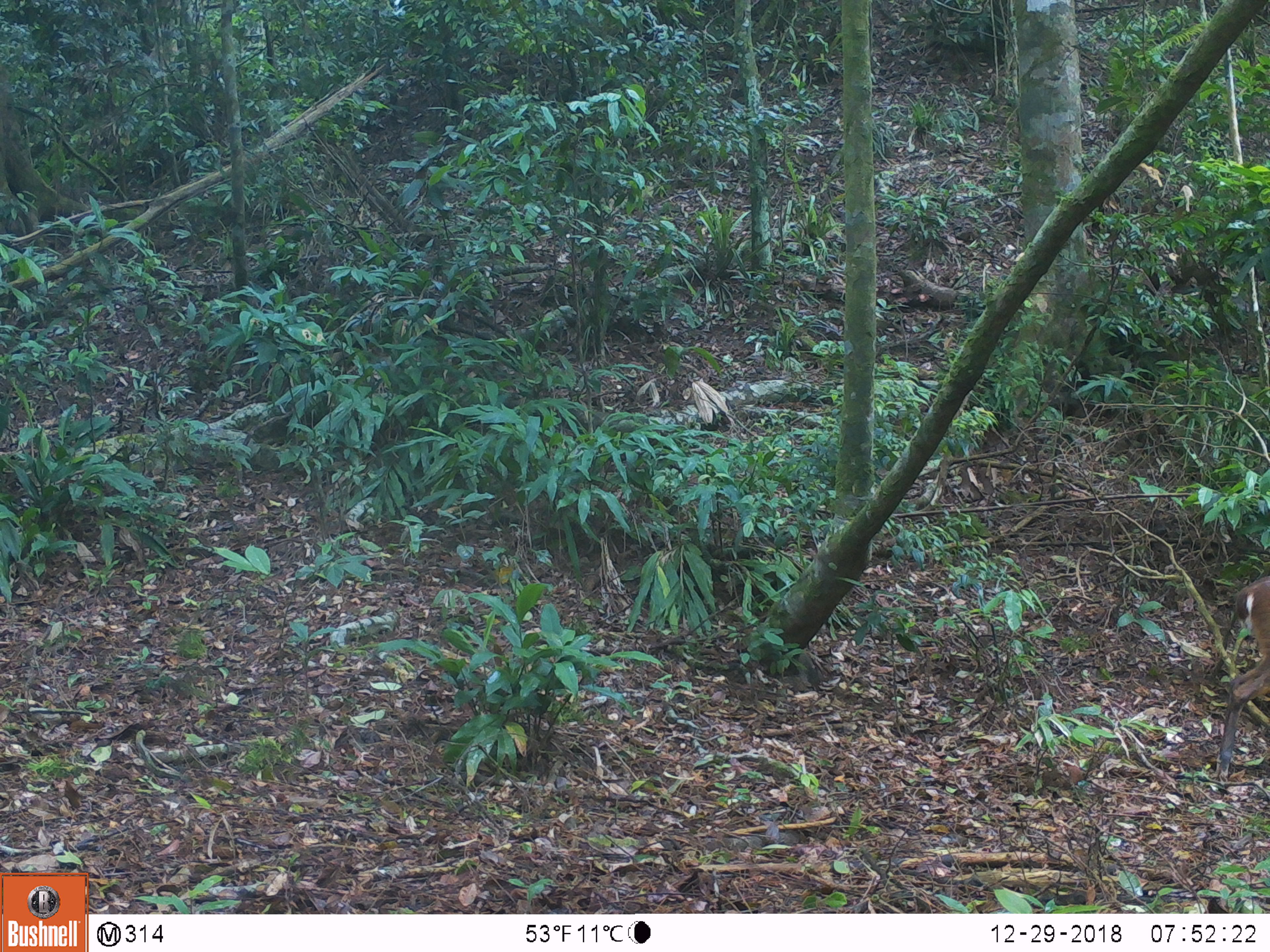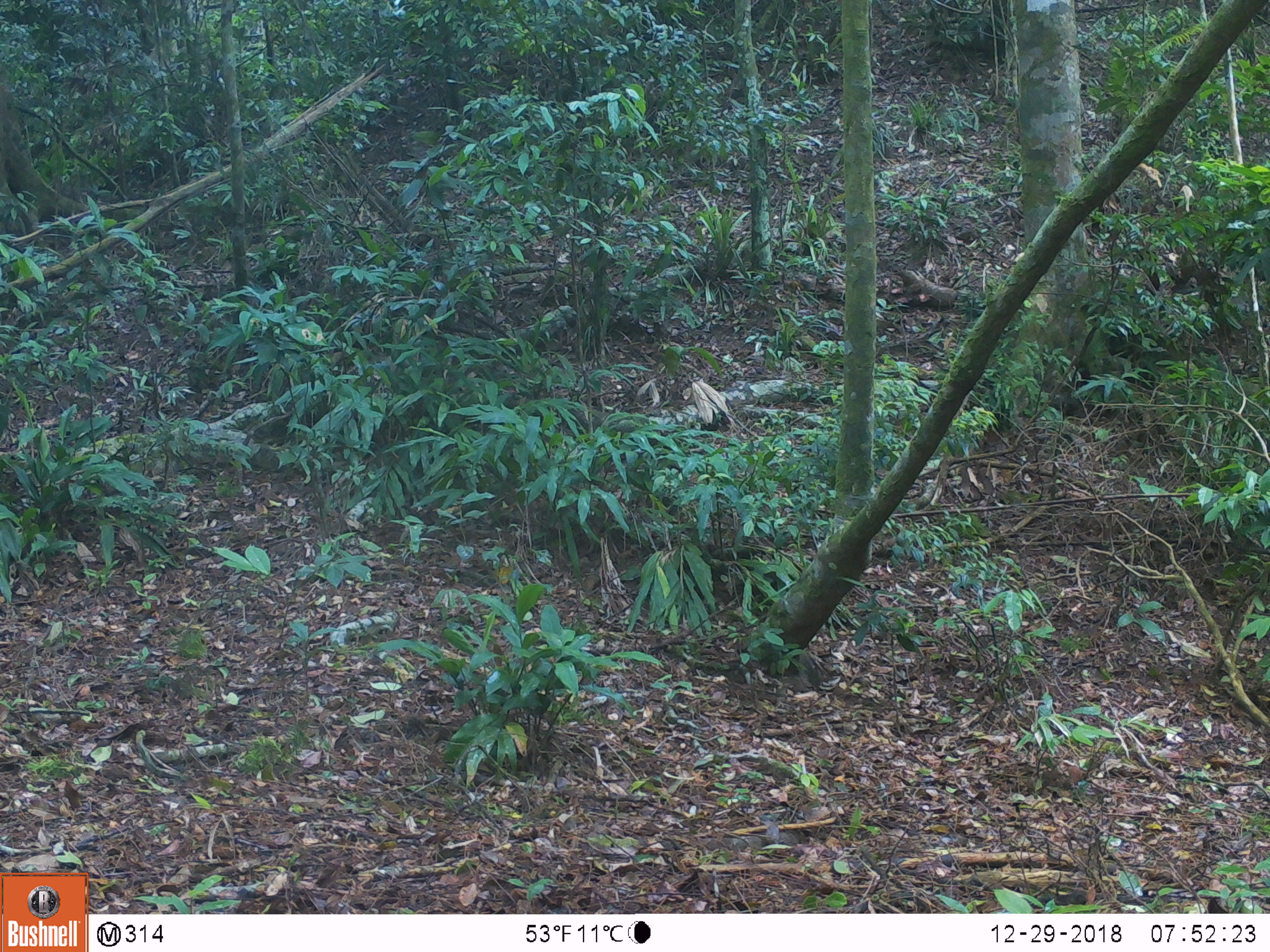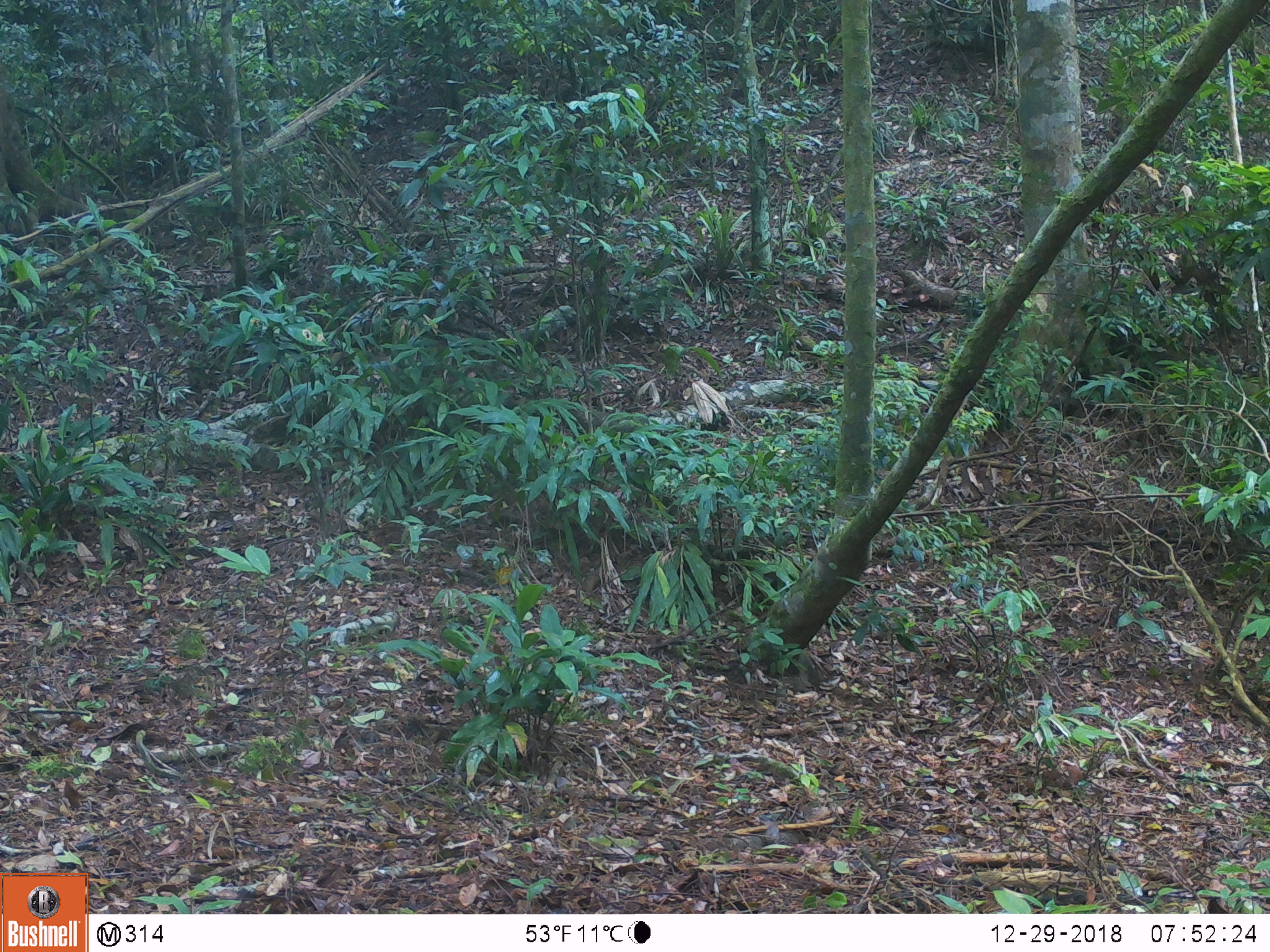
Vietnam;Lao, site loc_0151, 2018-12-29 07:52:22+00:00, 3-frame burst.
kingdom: Animalia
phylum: Chordata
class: Mammalia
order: Artiodactyla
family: Cervidae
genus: Muntiacus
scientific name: Muntiacus vuquangensis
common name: large-antlered muntjac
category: large antlered muntjac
Large antlered muntjac (large-antlered muntjac) (Muntiacus vuquangensis). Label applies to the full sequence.